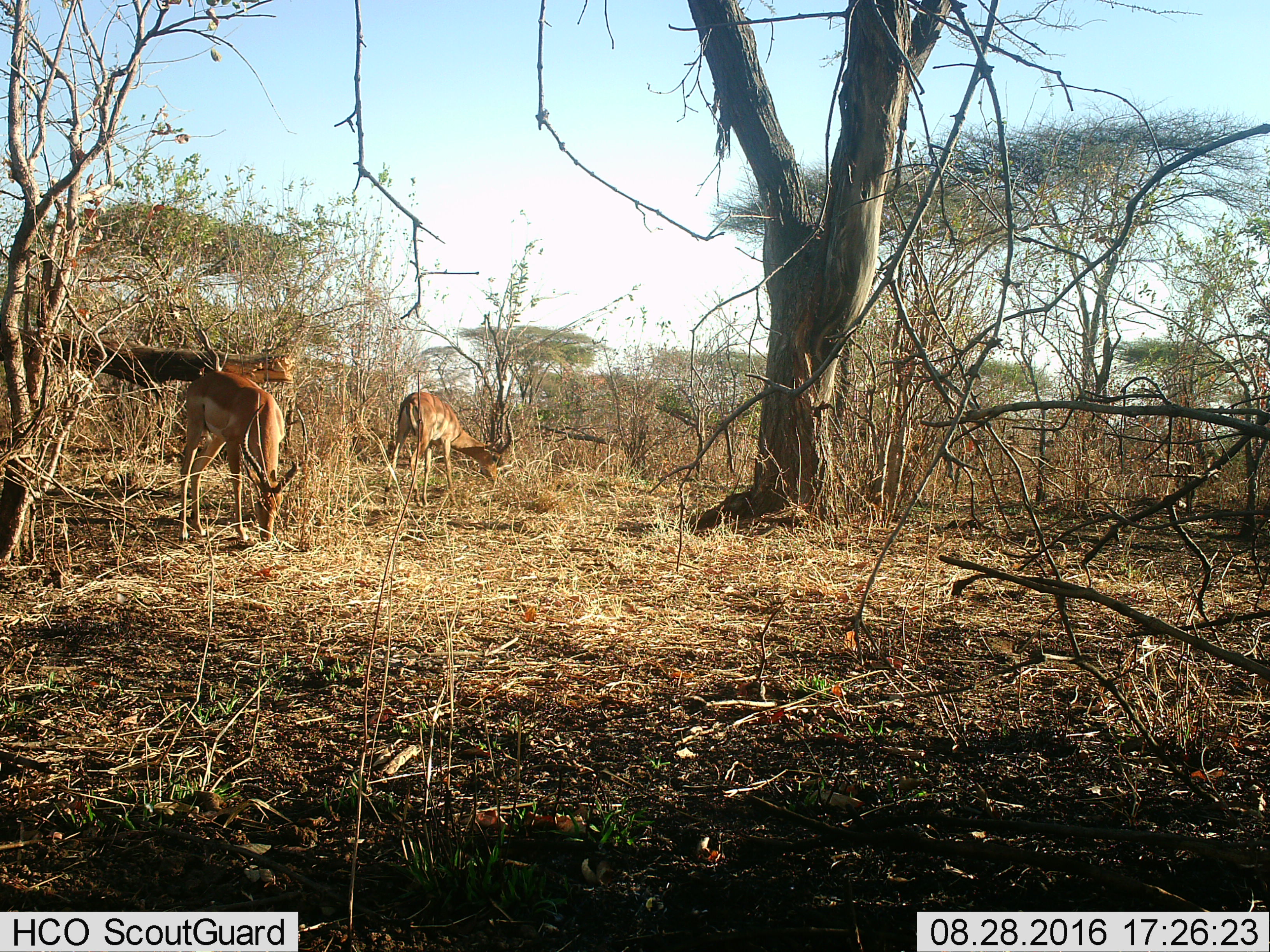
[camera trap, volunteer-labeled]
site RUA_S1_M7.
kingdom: Animalia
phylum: Chordata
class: Mammalia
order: Artiodactyla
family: Bovidae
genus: Aepyceros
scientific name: Aepyceros melampus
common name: impala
Impala (Aepyceros melampus), count 2. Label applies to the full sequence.